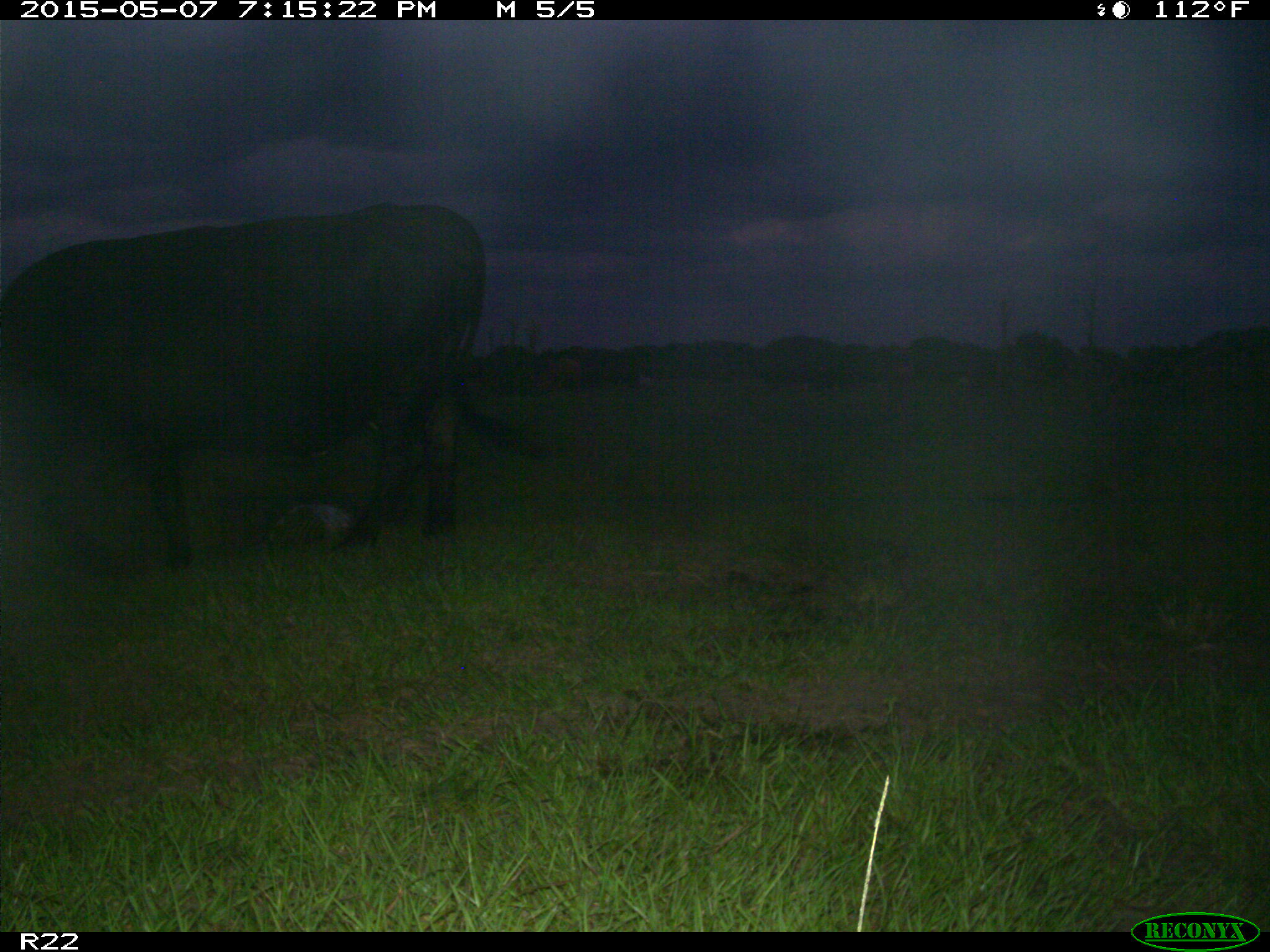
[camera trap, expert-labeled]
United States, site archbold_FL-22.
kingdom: Animalia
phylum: Chordata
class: Mammalia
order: Artiodactyla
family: Bovidae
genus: Bos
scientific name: Bos taurus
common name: domestic cow